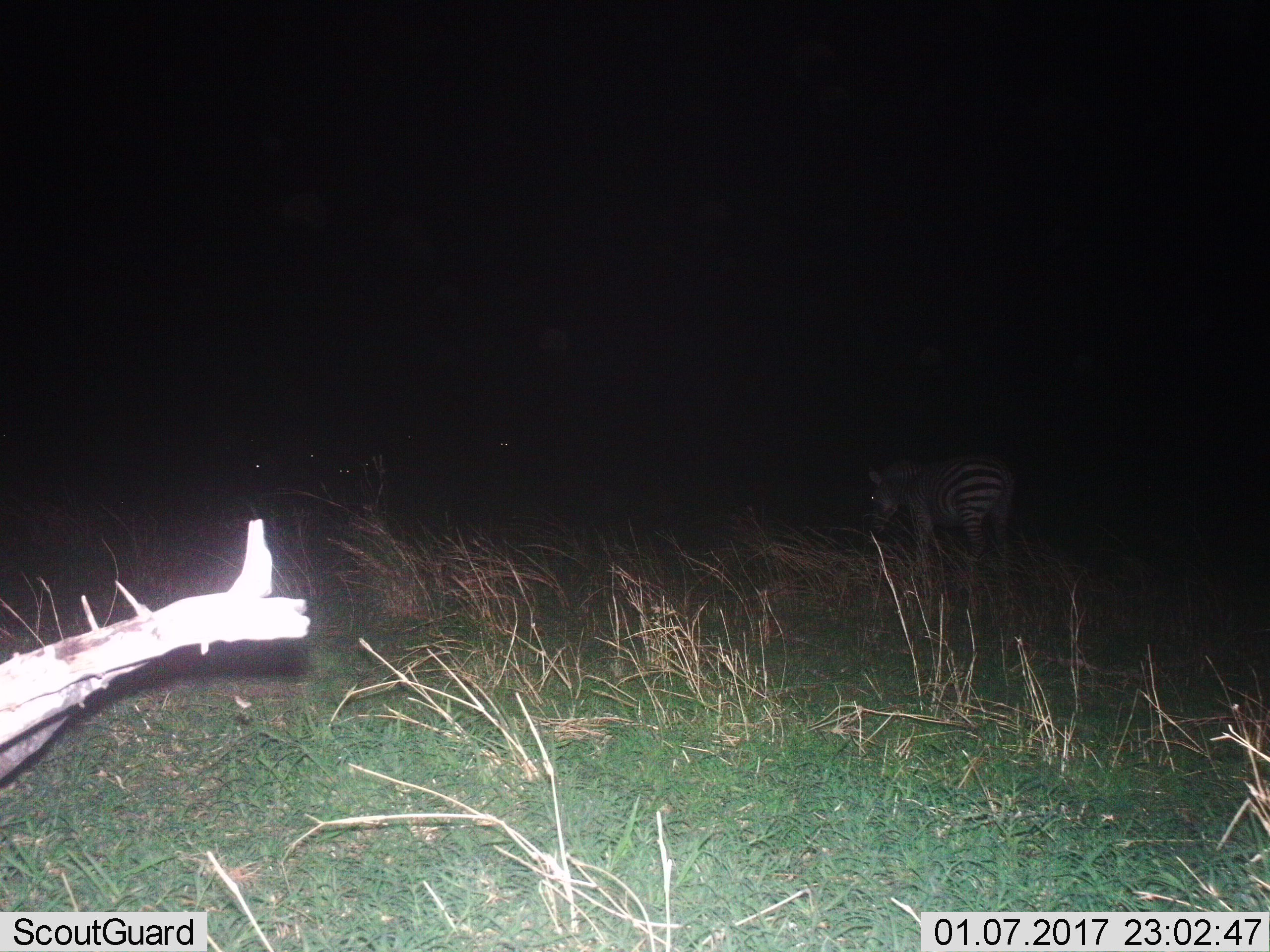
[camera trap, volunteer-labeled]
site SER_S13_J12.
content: unidentified animal